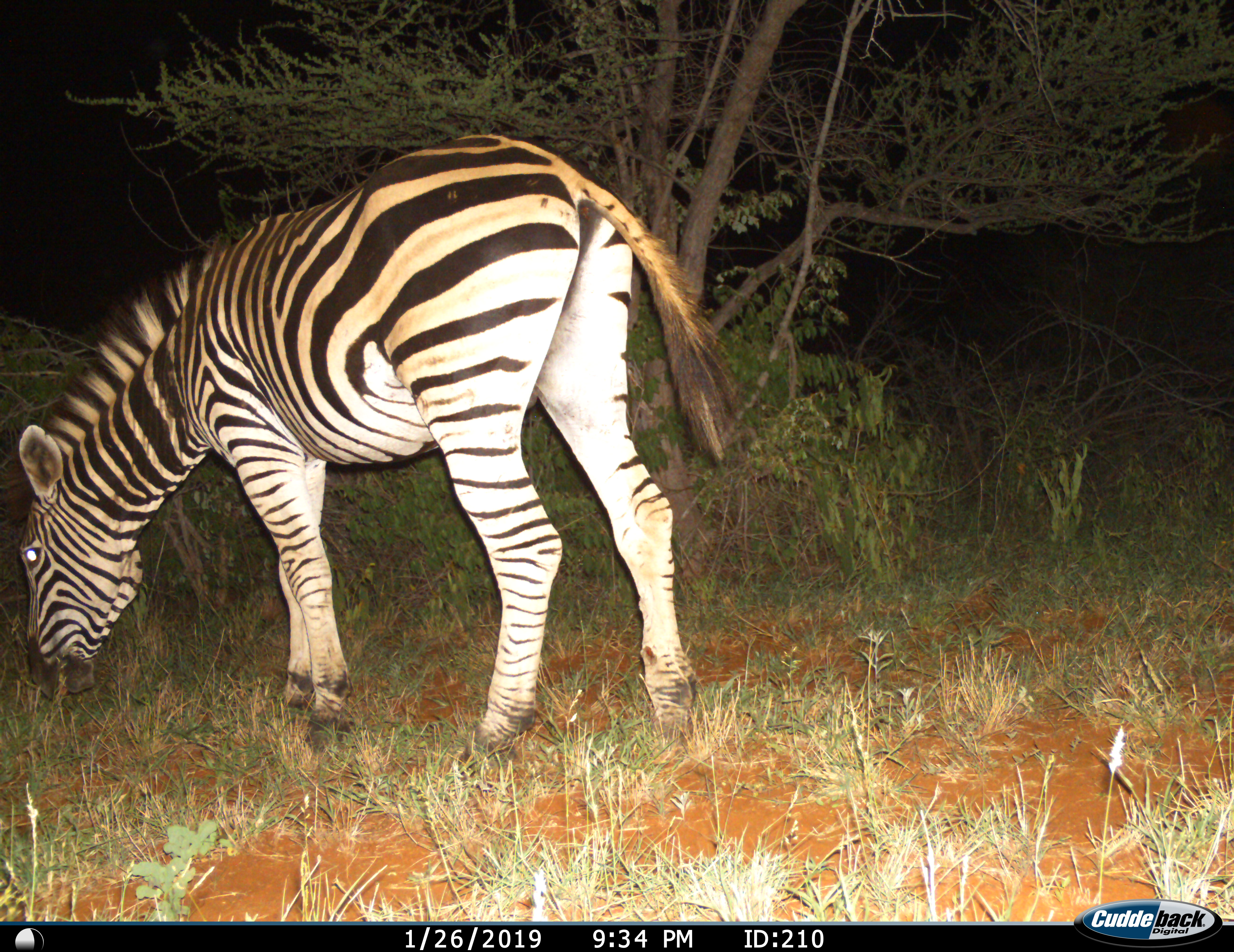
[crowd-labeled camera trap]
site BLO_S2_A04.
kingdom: Animalia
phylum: Chordata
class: Mammalia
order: Perissodactyla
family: Equidae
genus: Equus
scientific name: Equus quagga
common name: plains zebra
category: zebraplains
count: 1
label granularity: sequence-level